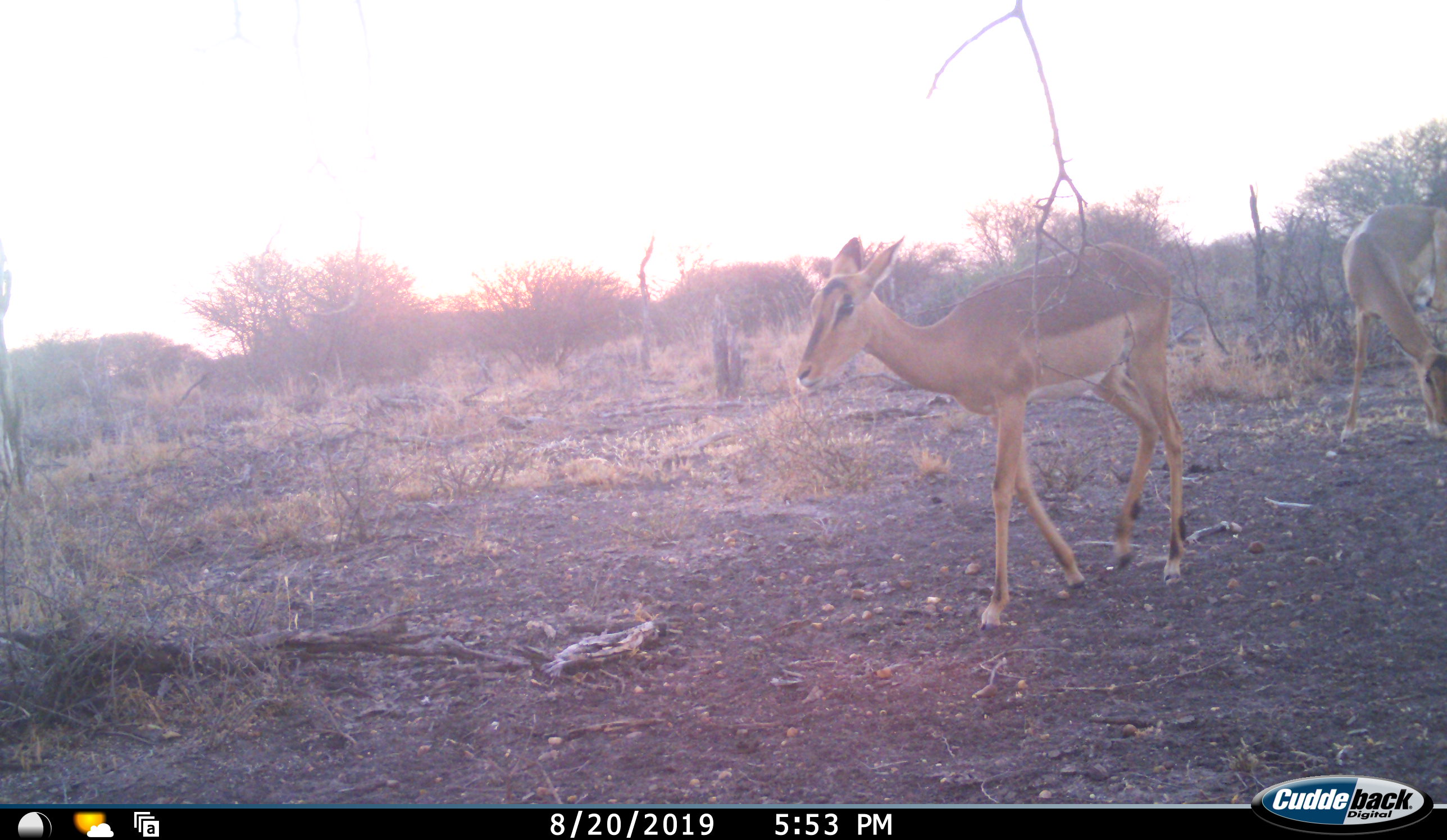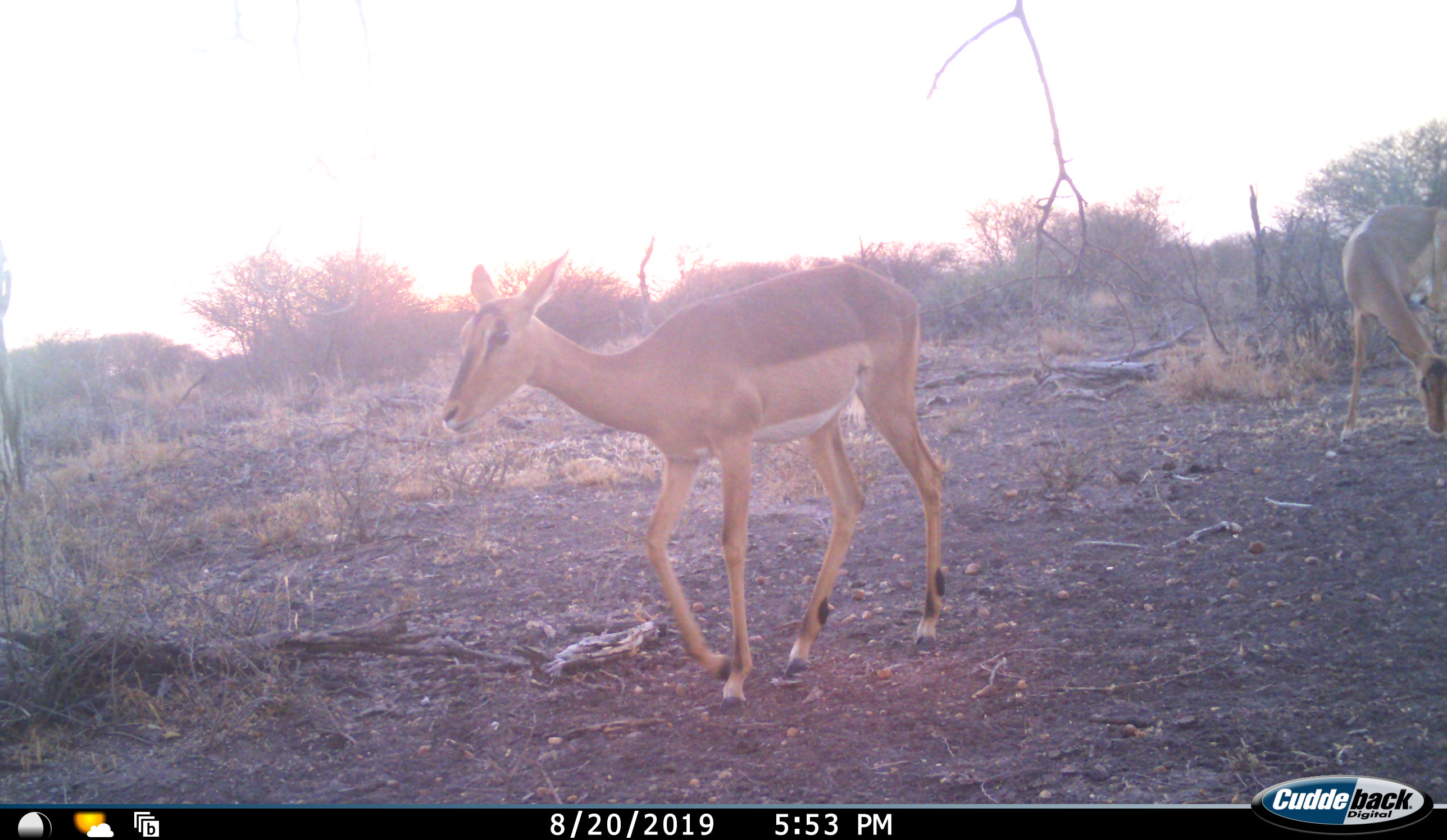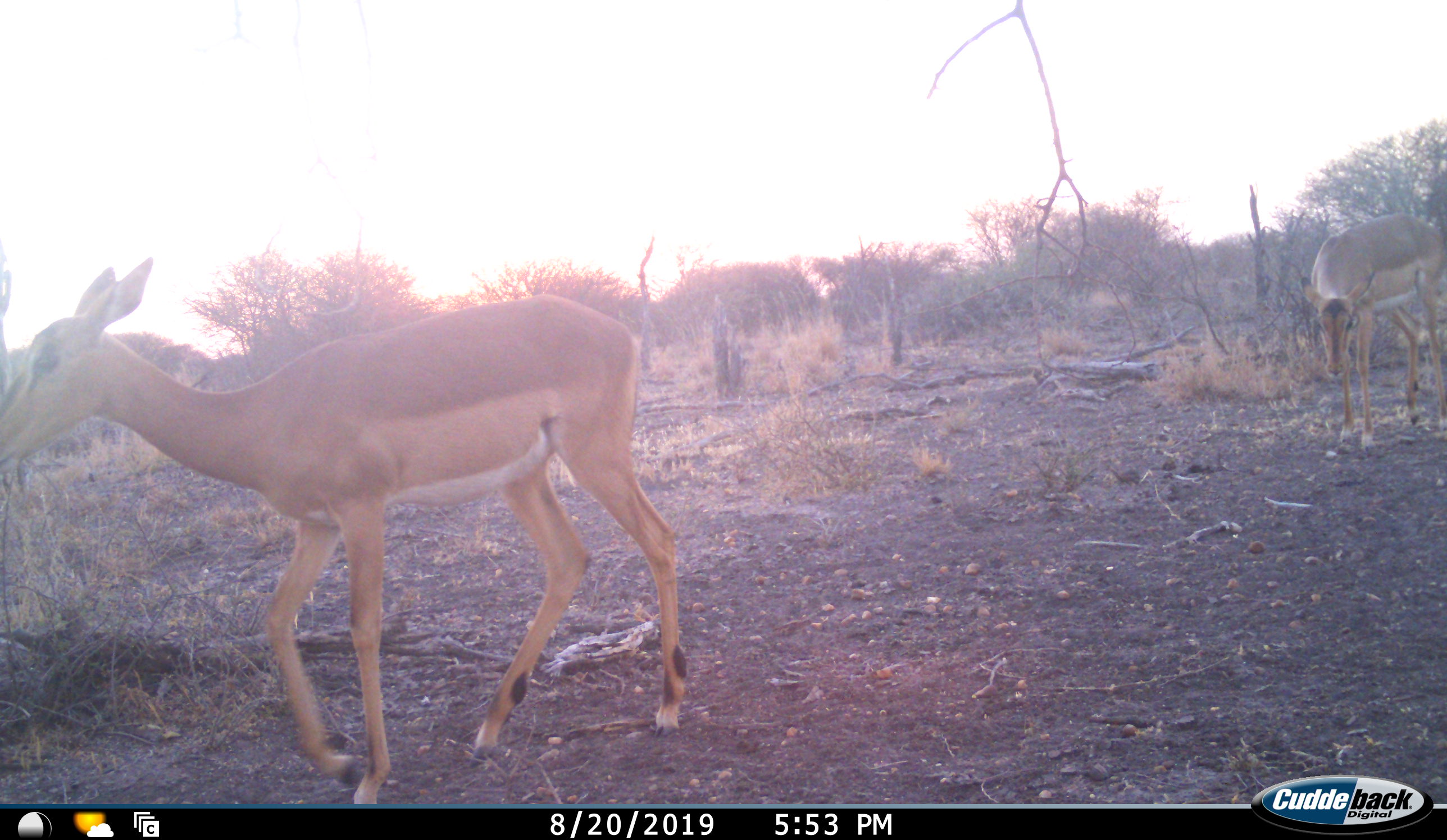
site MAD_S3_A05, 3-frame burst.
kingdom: Animalia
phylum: Chordata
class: Mammalia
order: Artiodactyla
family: Bovidae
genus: Aepyceros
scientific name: Aepyceros melampus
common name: impala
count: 2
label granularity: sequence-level